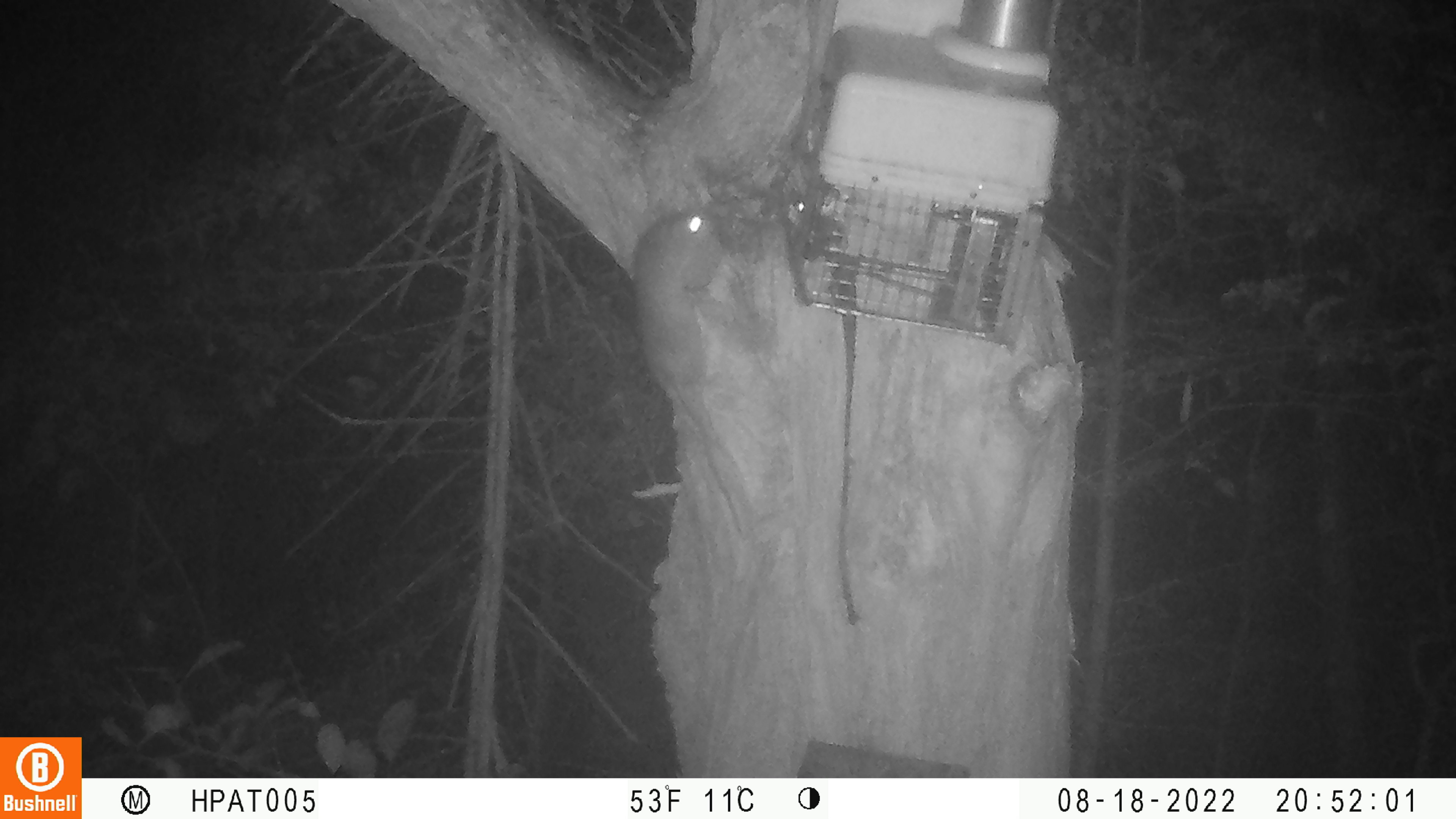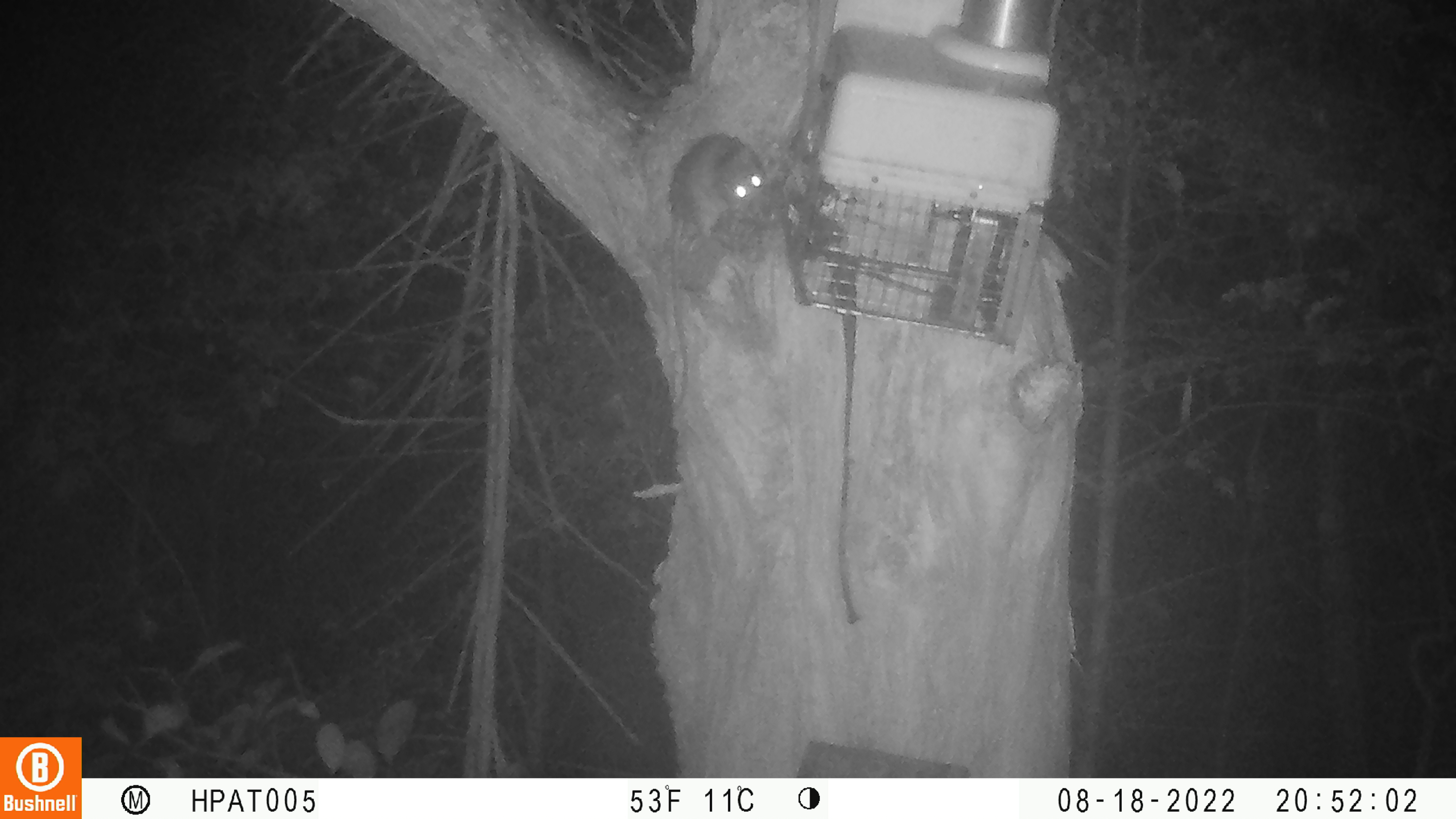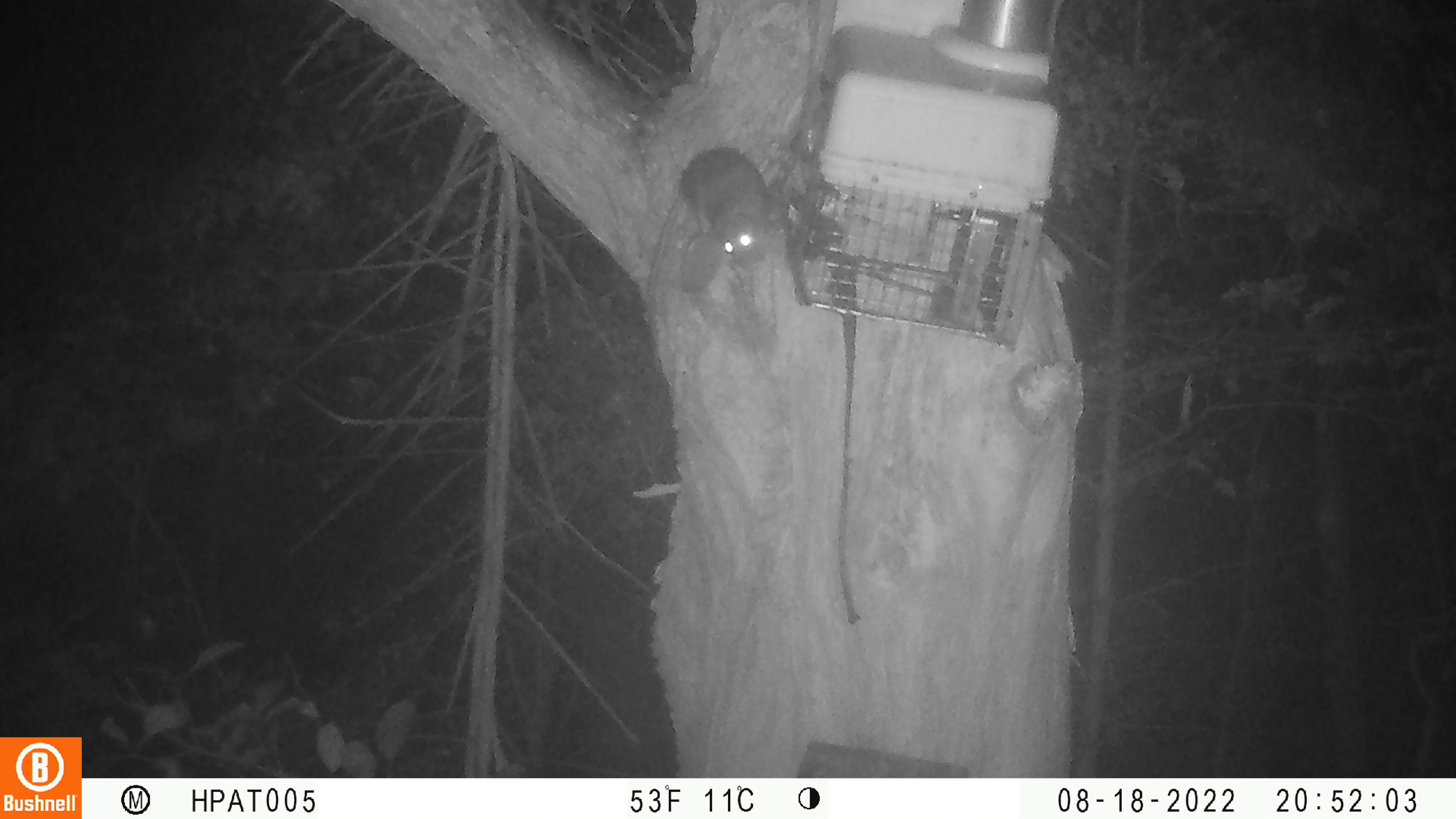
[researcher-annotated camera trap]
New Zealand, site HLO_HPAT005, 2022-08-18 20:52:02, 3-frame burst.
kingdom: Animalia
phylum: Chordata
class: Mammalia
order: Rodentia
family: Muridae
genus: Rattus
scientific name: Rattus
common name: rat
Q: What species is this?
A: Rat (Rattus).